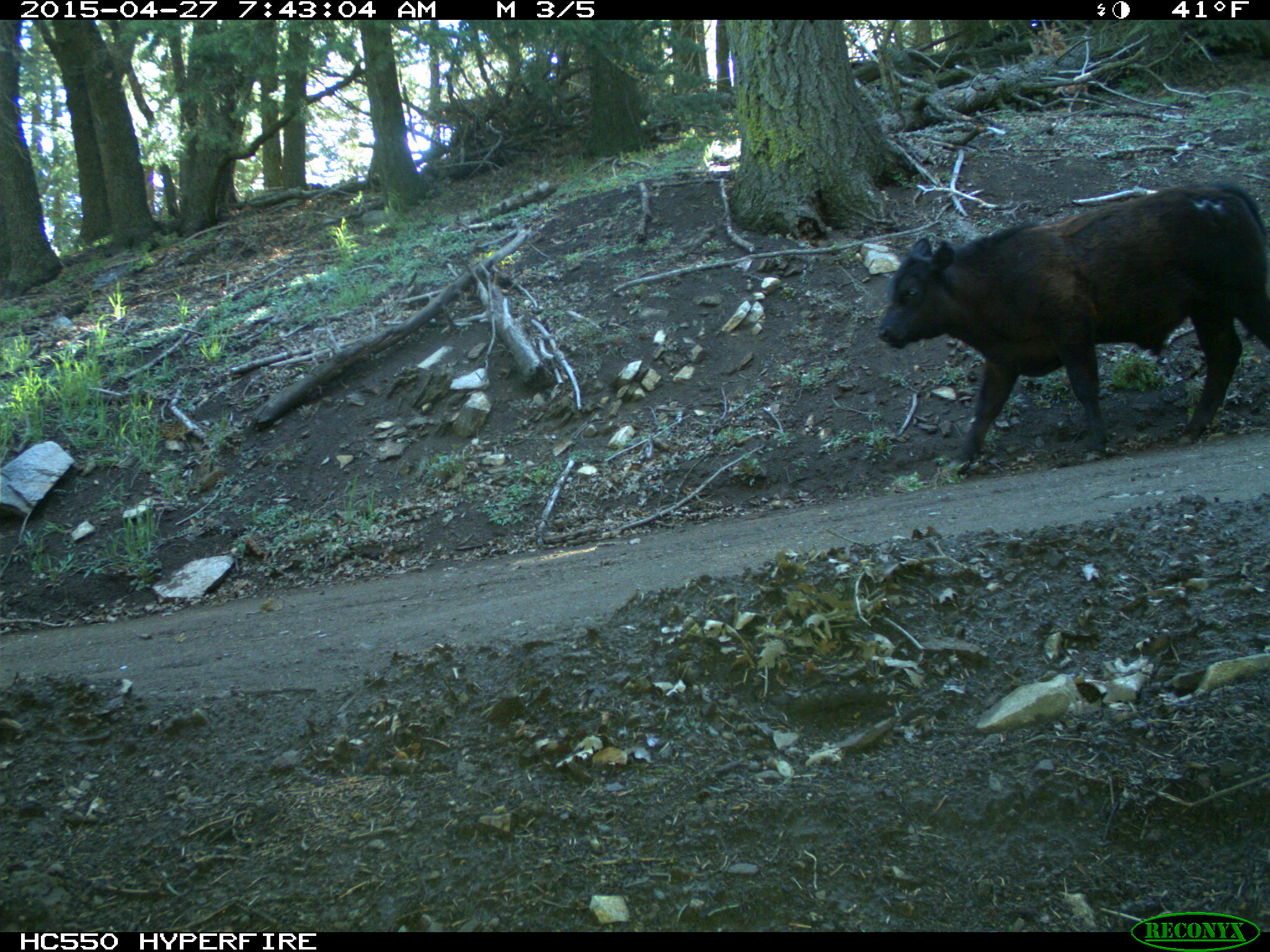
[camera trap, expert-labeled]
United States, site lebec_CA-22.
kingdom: Animalia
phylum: Chordata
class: Mammalia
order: Artiodactyla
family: Bovidae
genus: Bos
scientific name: Bos taurus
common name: domestic cow